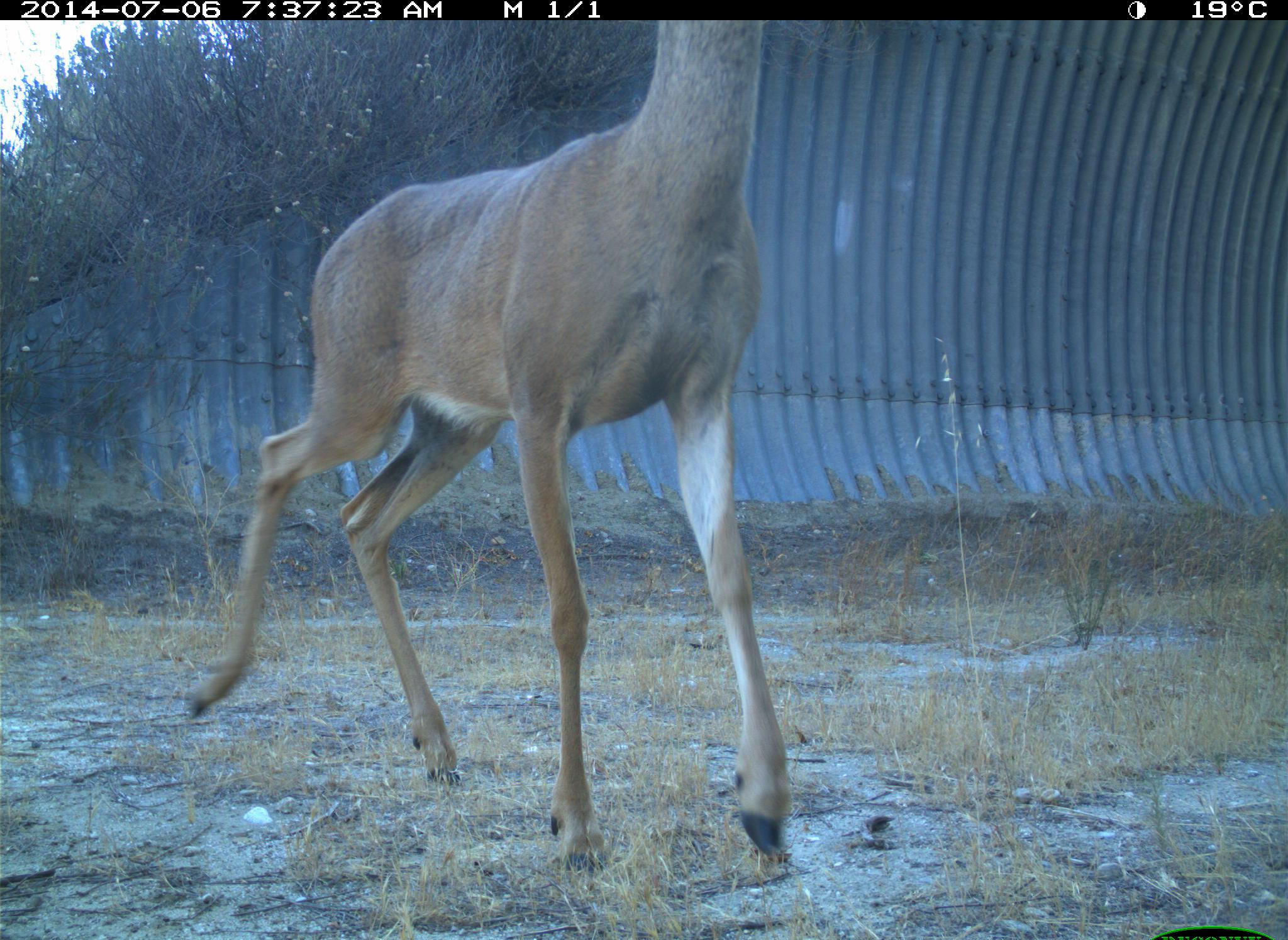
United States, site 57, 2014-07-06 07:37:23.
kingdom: Animalia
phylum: Chordata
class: Mammalia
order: Artiodactyla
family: Cervidae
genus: Odocoileus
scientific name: Odocoileus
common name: deer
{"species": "deer (Odocoileus)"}